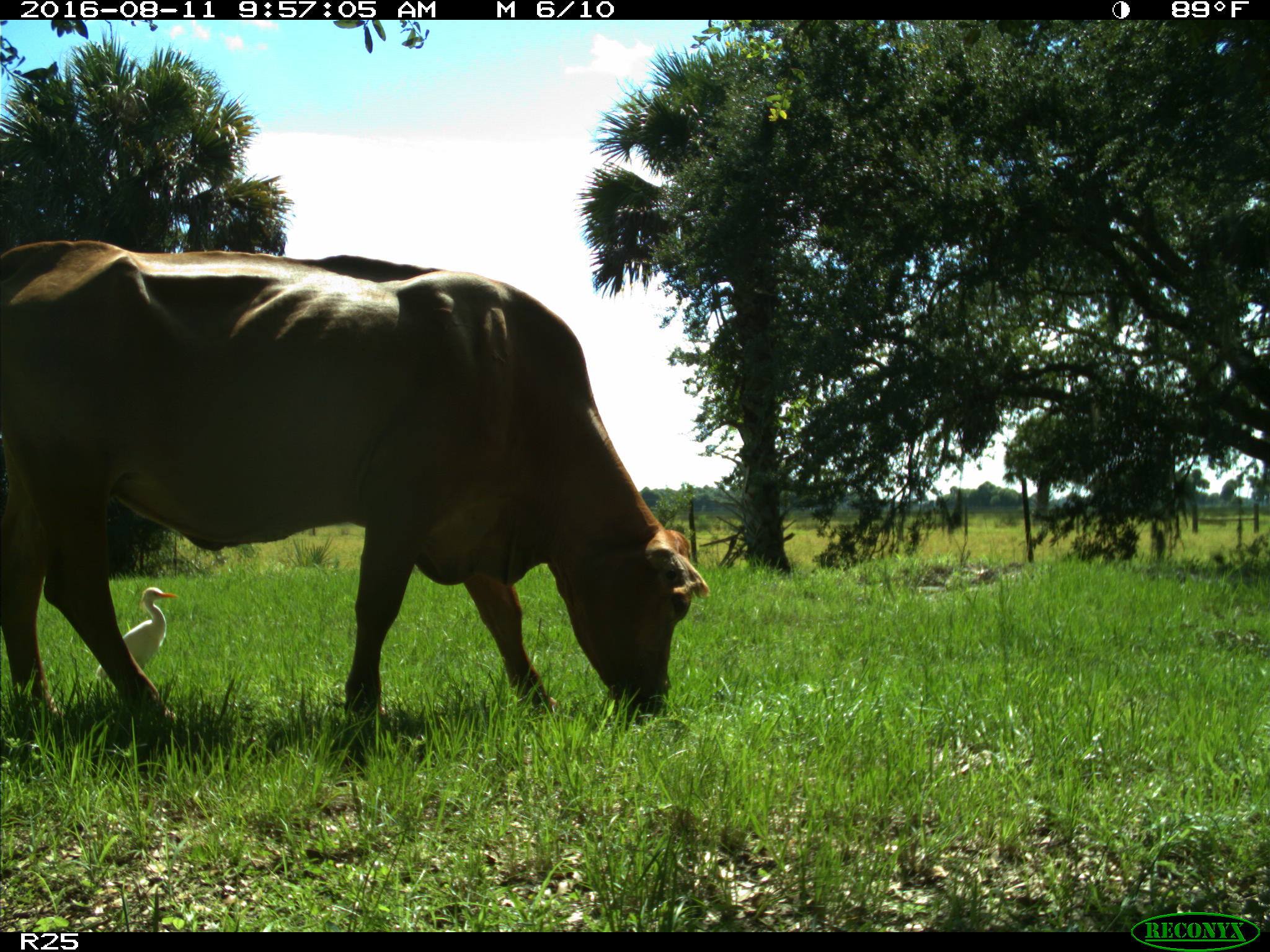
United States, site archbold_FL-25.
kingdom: Animalia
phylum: Chordata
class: Mammalia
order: Artiodactyla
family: Bovidae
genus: Bos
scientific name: Bos taurus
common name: domestic cow